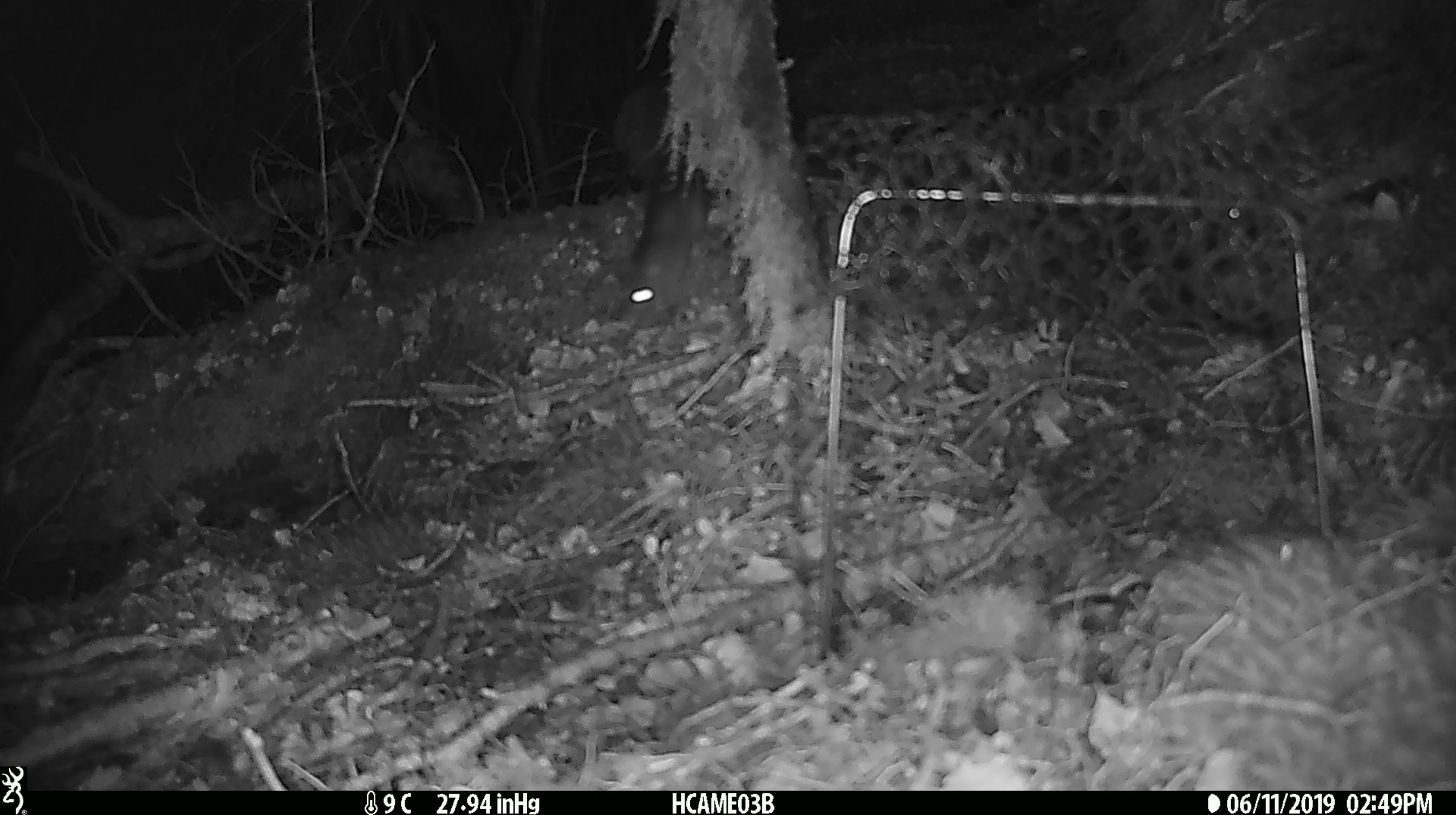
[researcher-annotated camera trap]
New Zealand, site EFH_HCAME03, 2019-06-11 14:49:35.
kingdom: Animalia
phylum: Chordata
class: Mammalia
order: Rodentia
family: Muridae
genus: Rattus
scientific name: Rattus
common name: rat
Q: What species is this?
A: Rat (Rattus).